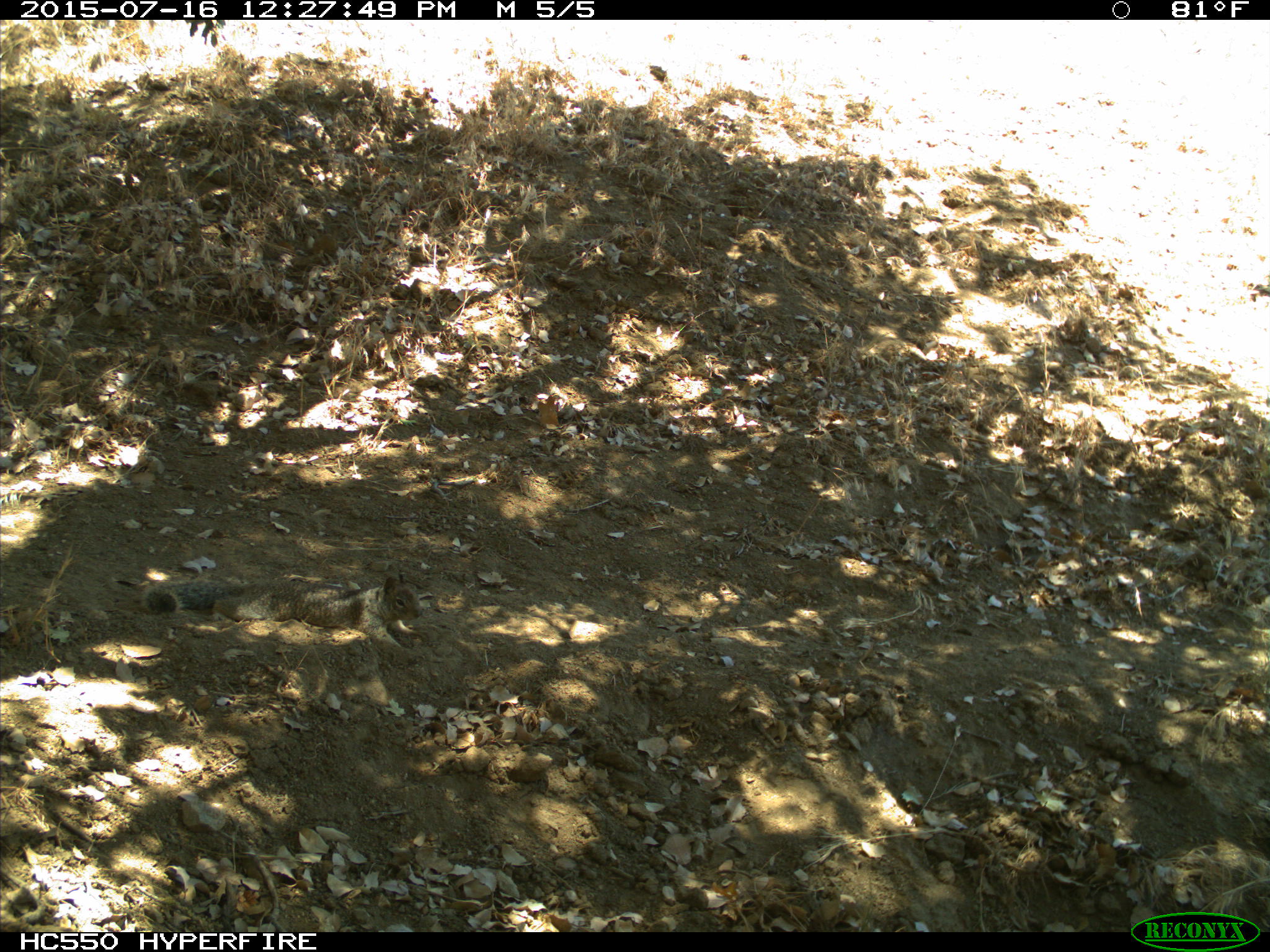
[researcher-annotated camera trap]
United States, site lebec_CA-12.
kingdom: Animalia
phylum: Chordata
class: Mammalia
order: Rodentia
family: Sciuridae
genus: Otospermophilus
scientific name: Otospermophilus beecheyi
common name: california ground squirrel